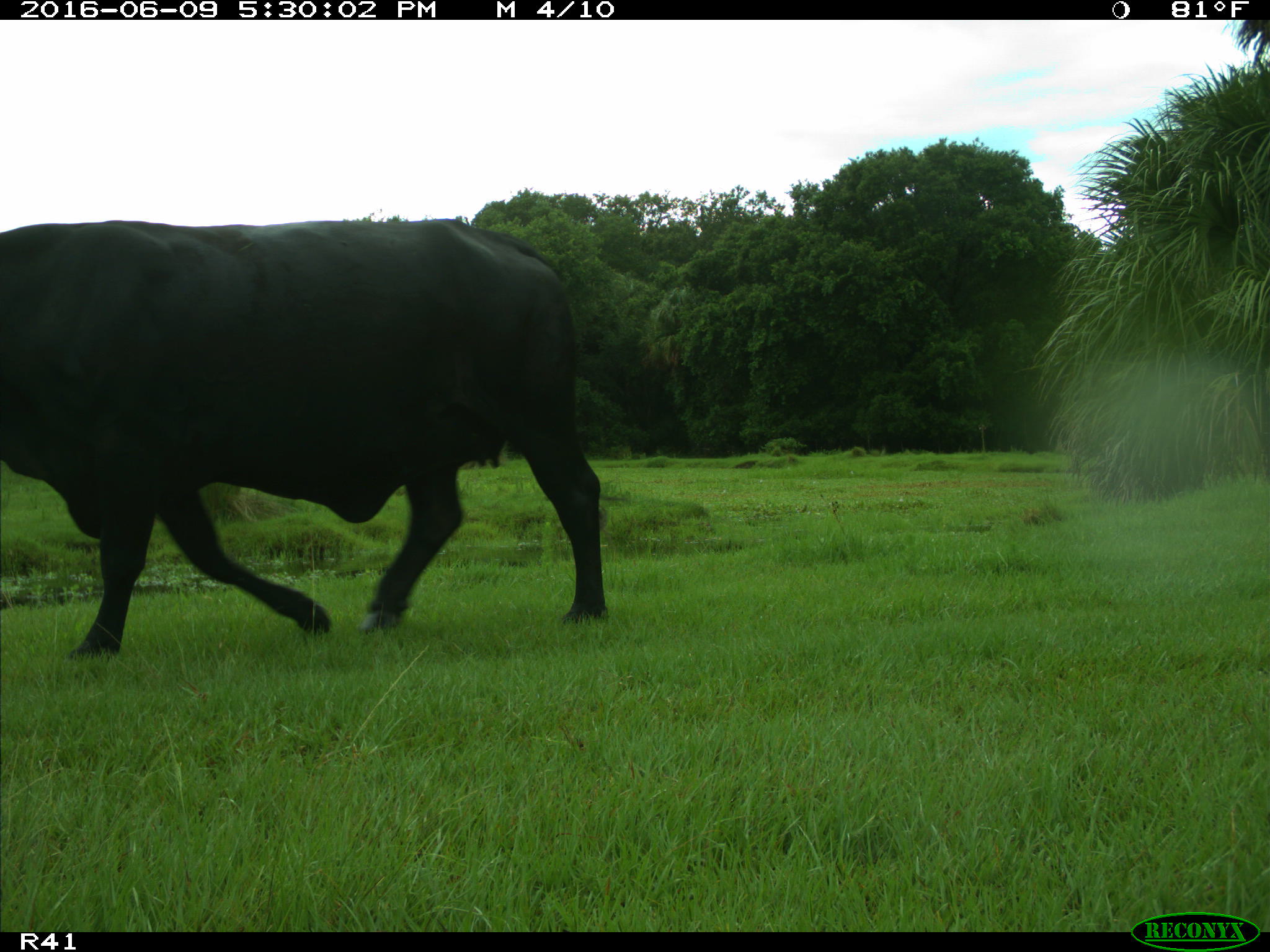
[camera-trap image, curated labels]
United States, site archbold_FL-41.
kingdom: Animalia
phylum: Chordata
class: Mammalia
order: Artiodactyla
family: Bovidae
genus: Bos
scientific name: Bos taurus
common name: domestic cow